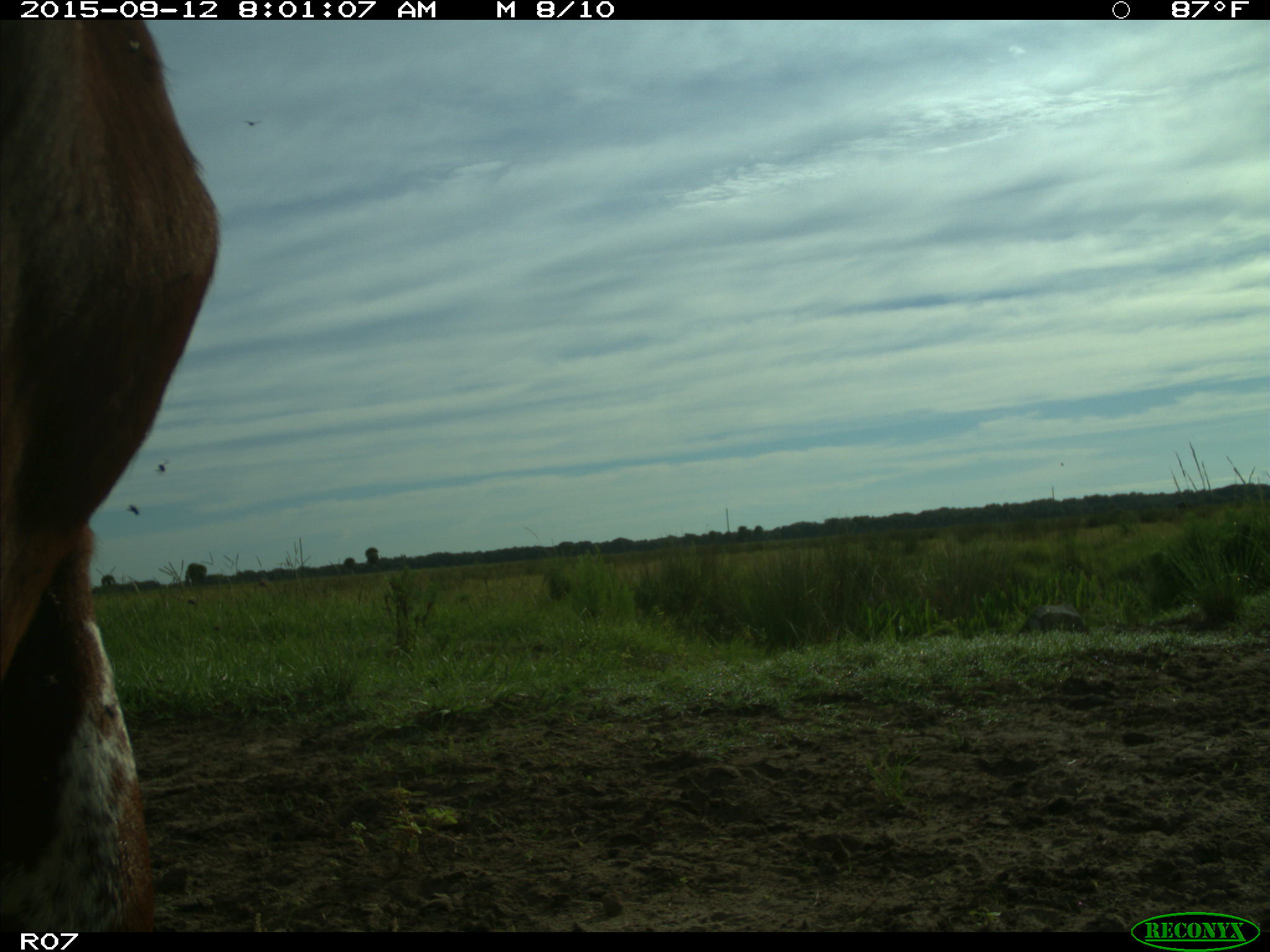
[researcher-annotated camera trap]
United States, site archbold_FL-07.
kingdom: Animalia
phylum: Chordata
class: Mammalia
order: Artiodactyla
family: Bovidae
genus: Bos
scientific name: Bos taurus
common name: domestic cow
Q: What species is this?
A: Bos taurus (domestic cow).